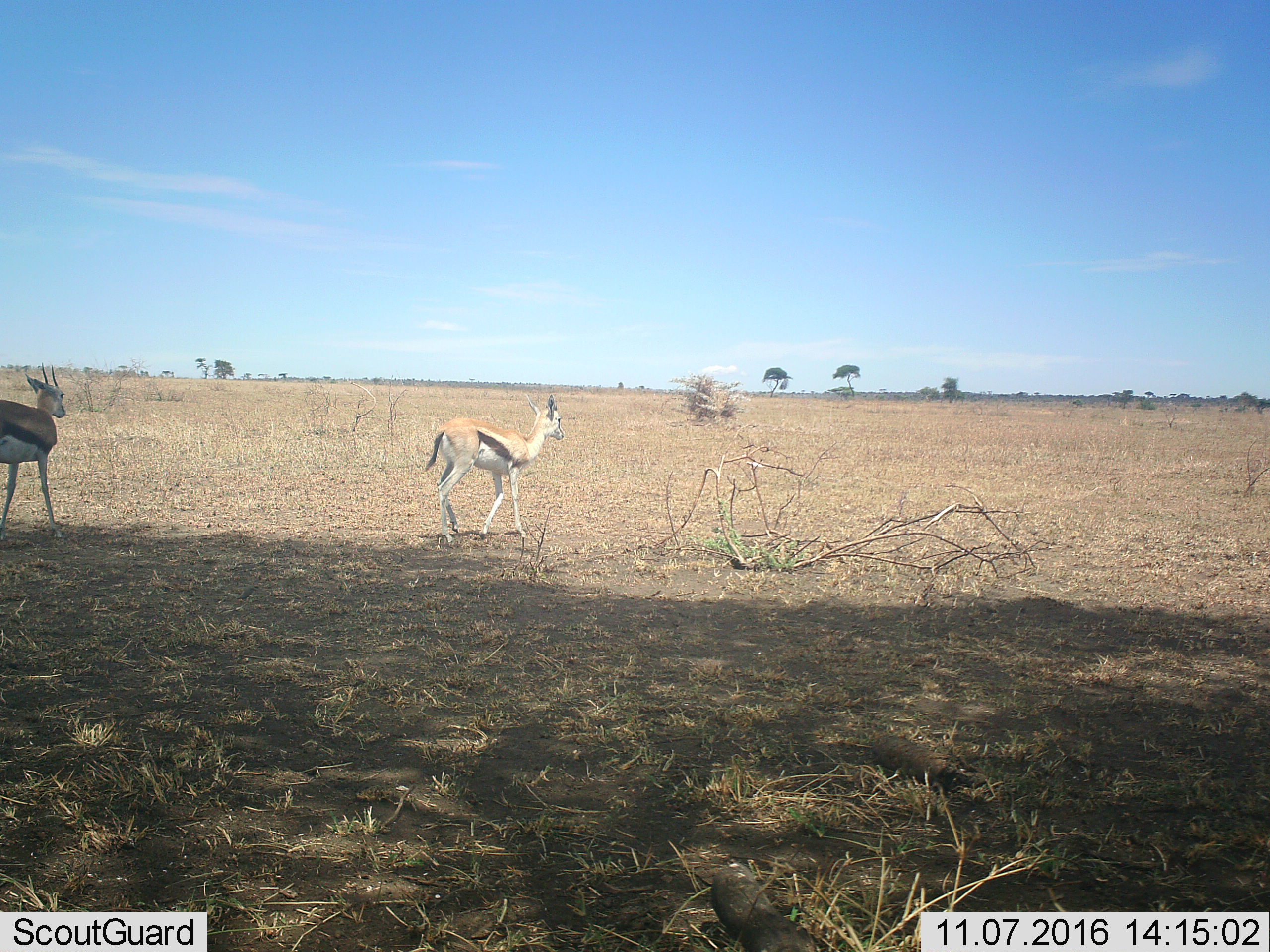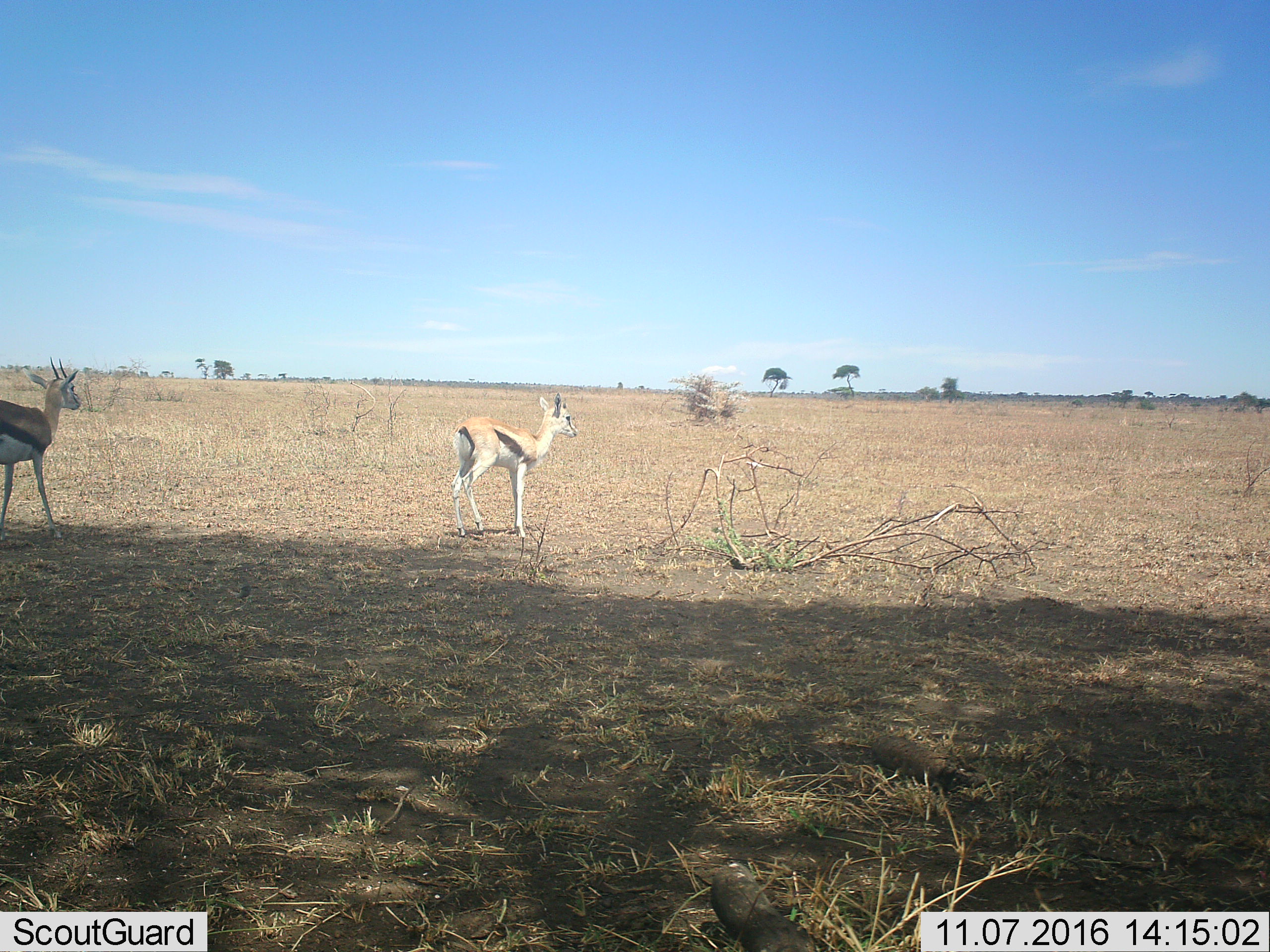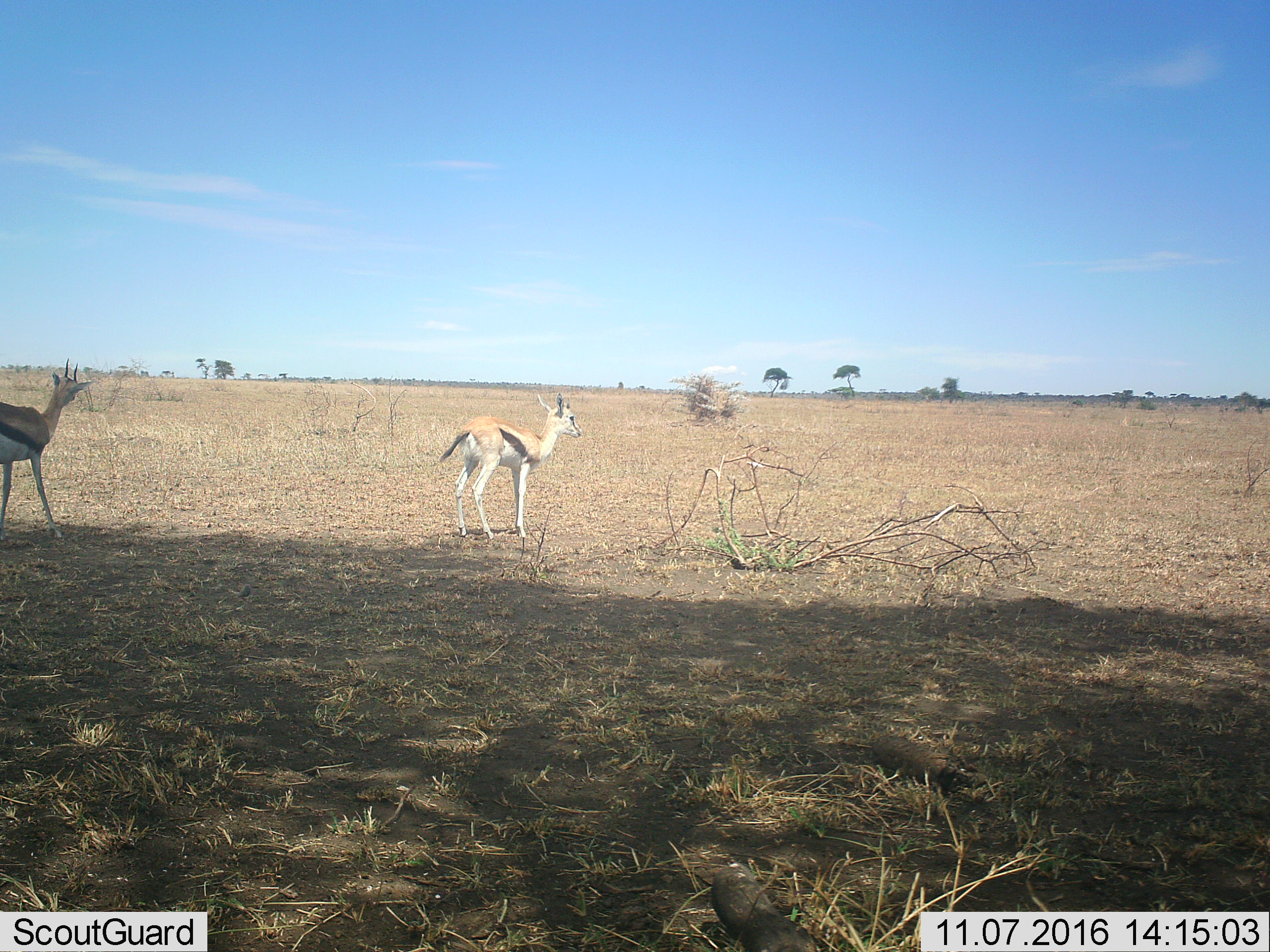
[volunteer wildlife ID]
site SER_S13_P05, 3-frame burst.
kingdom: Animalia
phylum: Chordata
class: Mammalia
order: Artiodactyla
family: Bovidae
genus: Eudorcas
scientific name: Eudorcas thomsonii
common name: thomson's gazelle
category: gazellethomsons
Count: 2.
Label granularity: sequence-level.